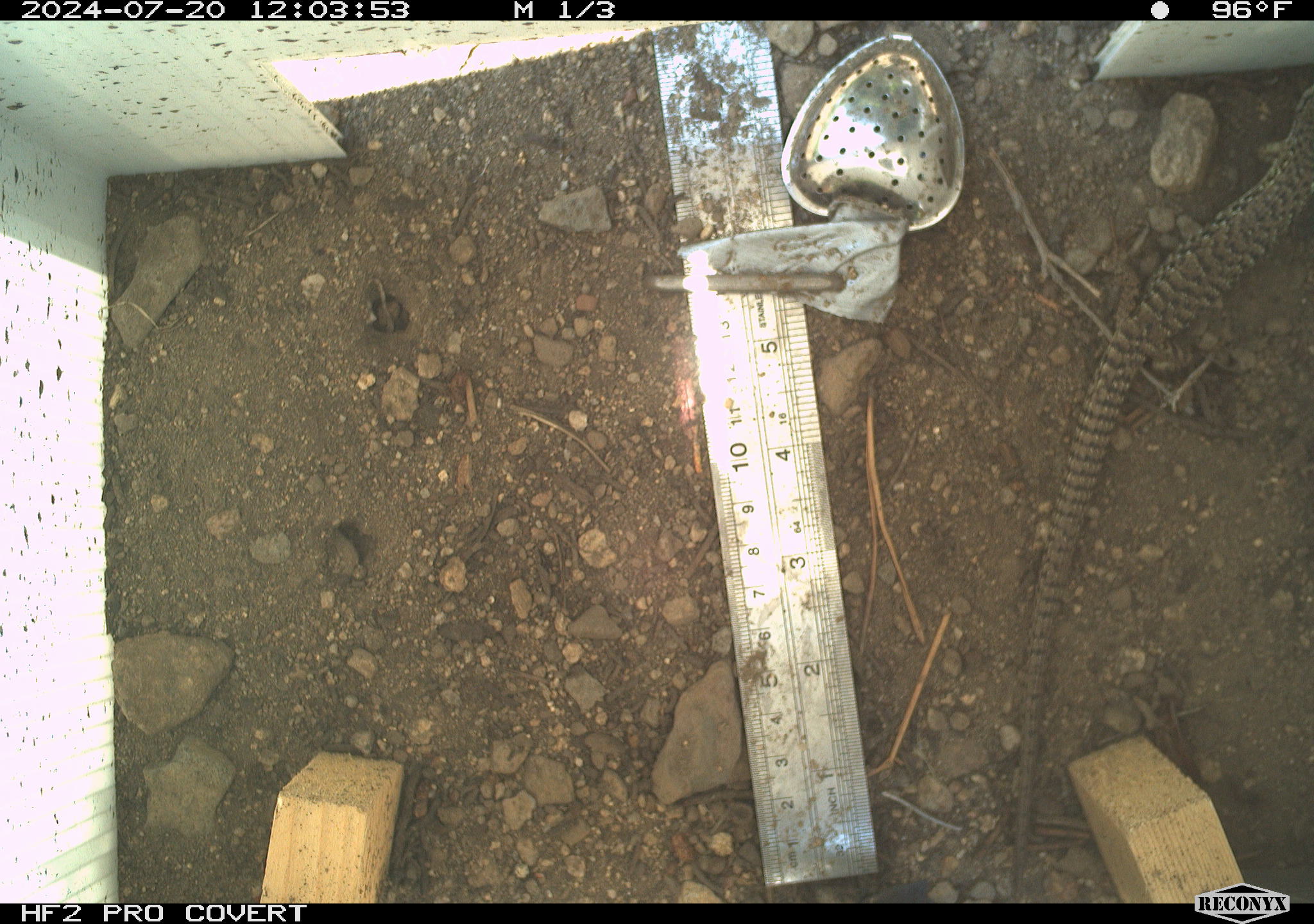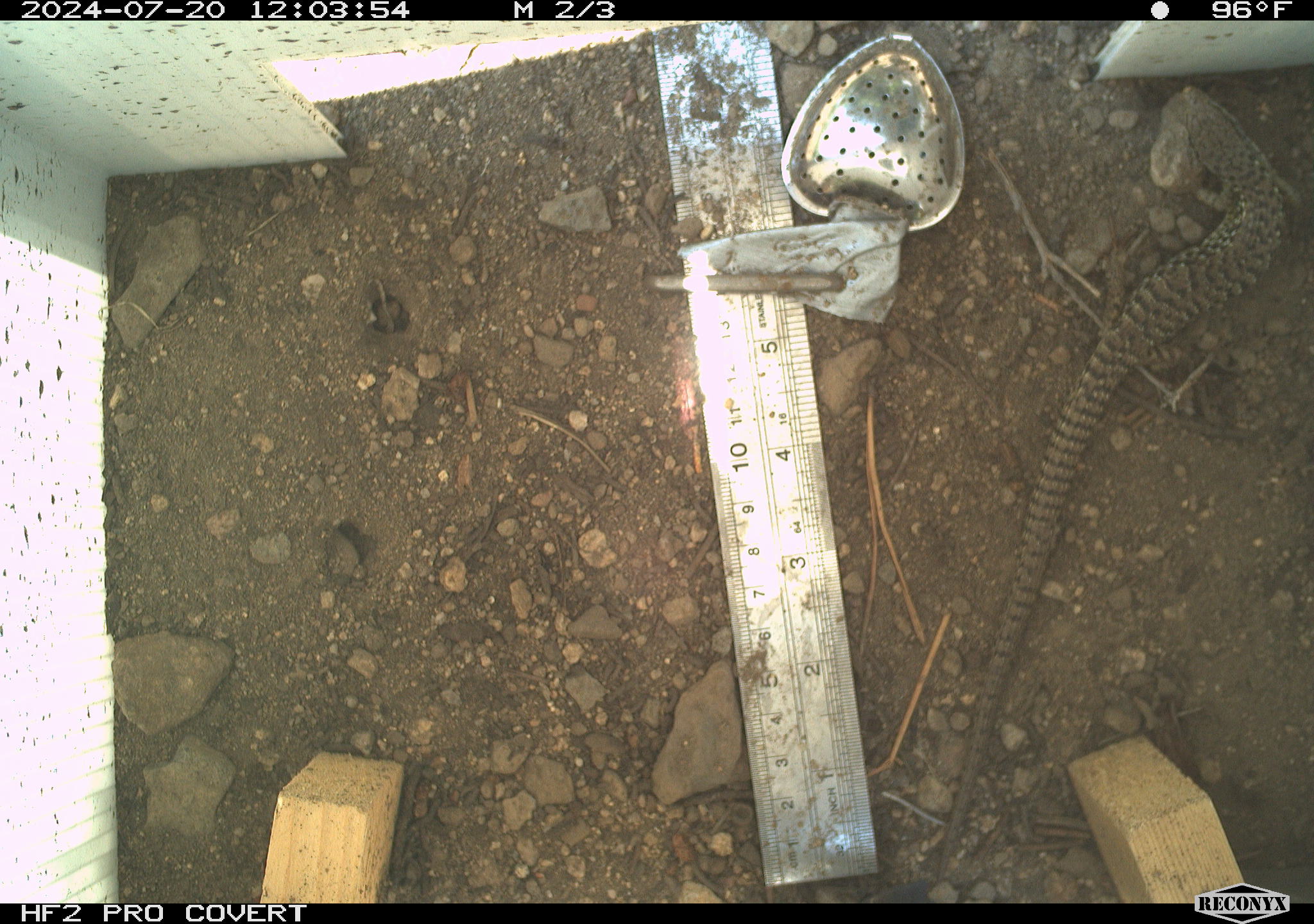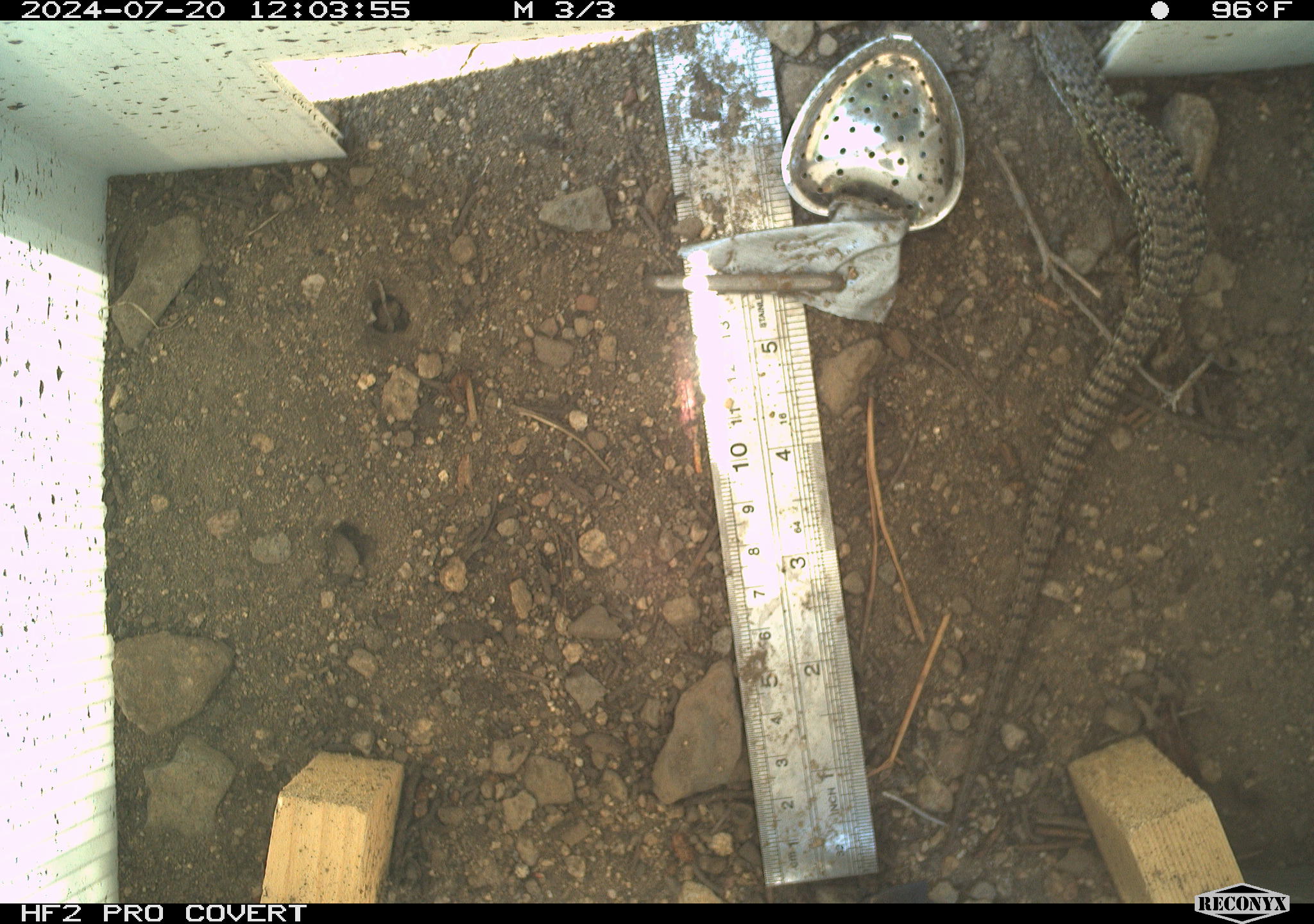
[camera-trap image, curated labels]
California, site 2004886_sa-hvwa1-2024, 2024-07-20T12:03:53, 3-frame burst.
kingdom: Animalia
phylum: Chordata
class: Reptilia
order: Squamata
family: Anguidae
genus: Elgaria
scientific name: Elgaria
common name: alligator lizards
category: elgaria species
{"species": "elgaria species (alligator lizards) (Elgaria)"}